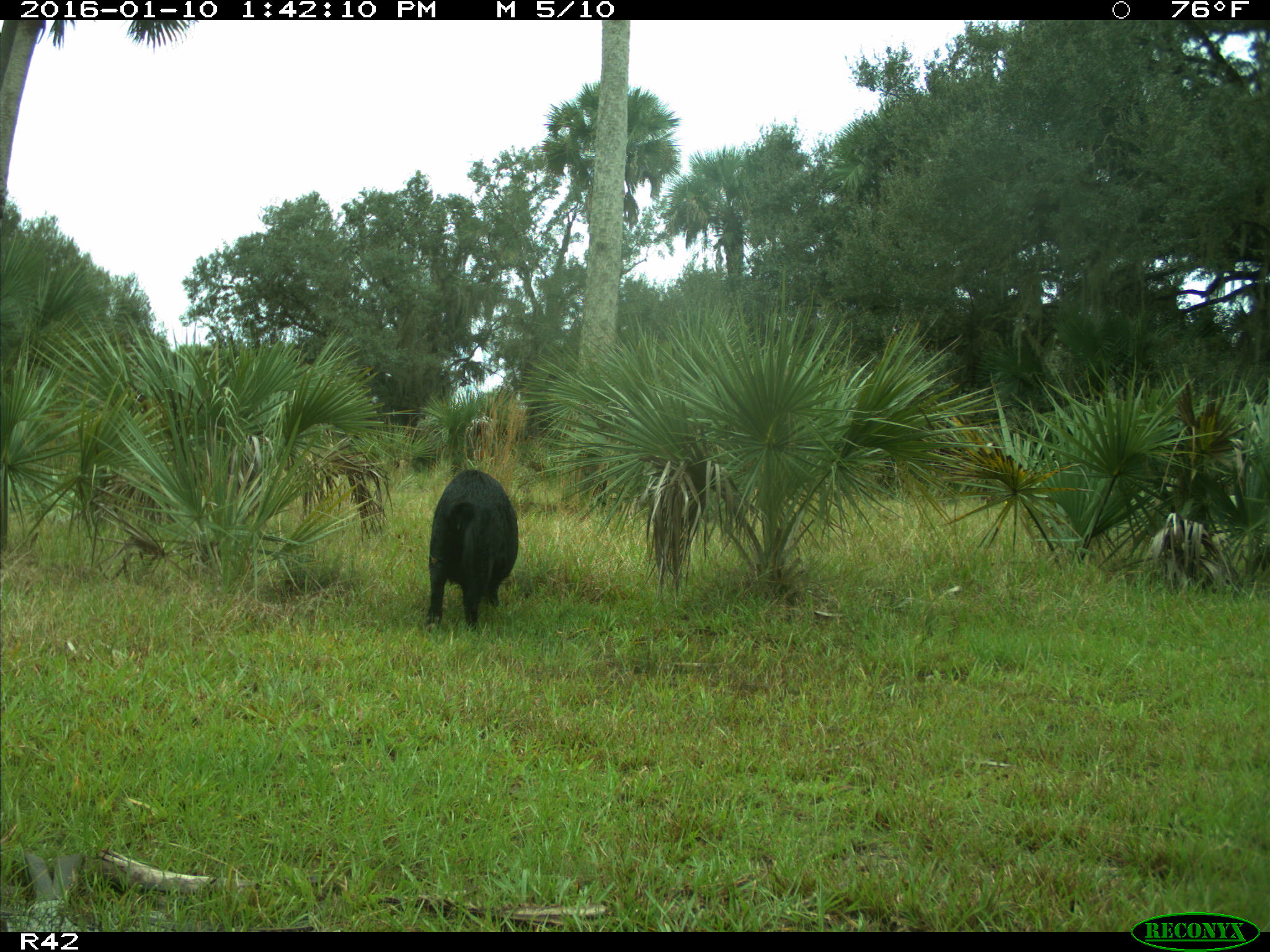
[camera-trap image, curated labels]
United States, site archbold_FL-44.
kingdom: Animalia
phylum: Chordata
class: Mammalia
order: Artiodactyla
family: Suidae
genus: Sus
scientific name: Sus scrofa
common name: wild boar